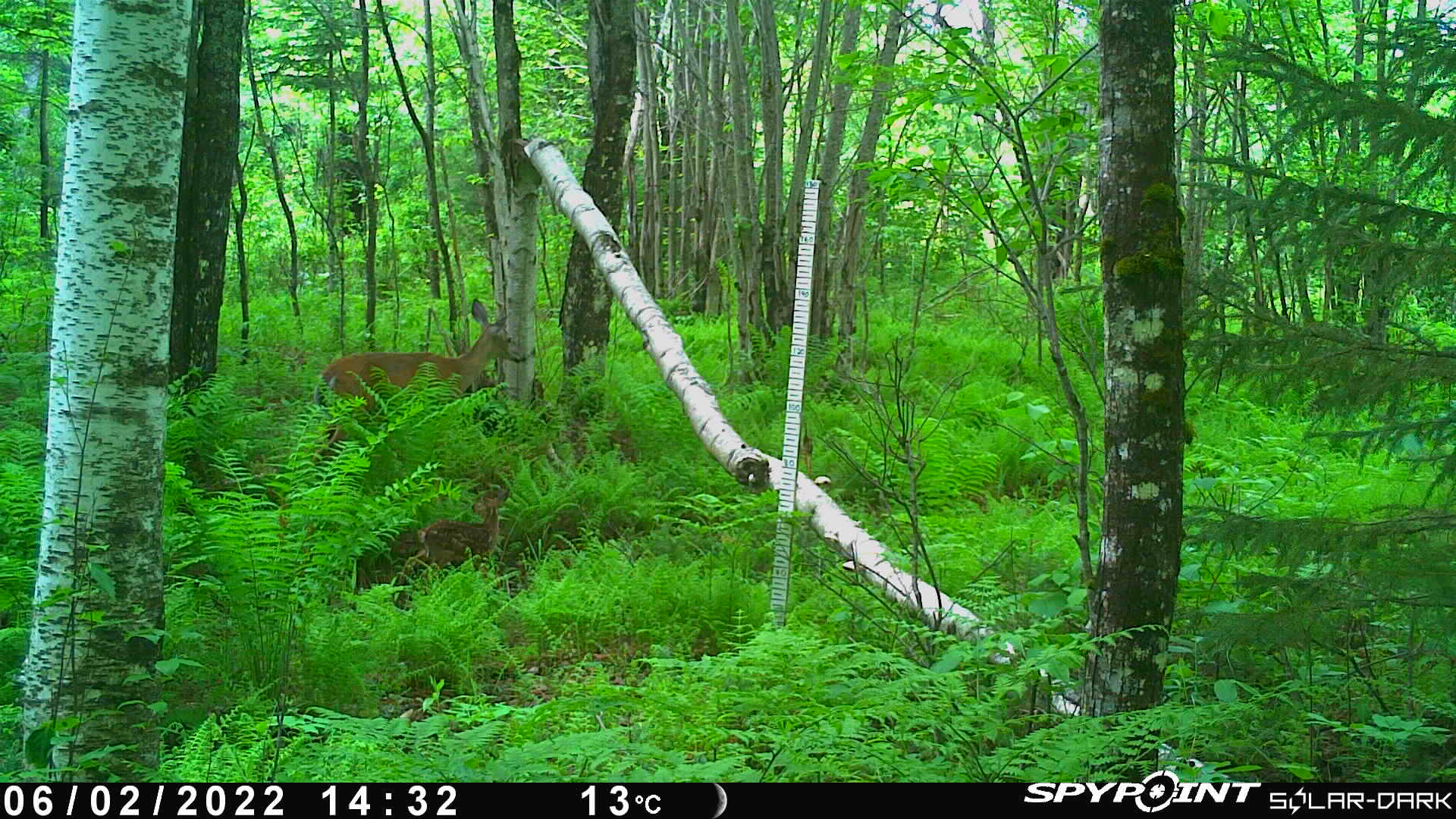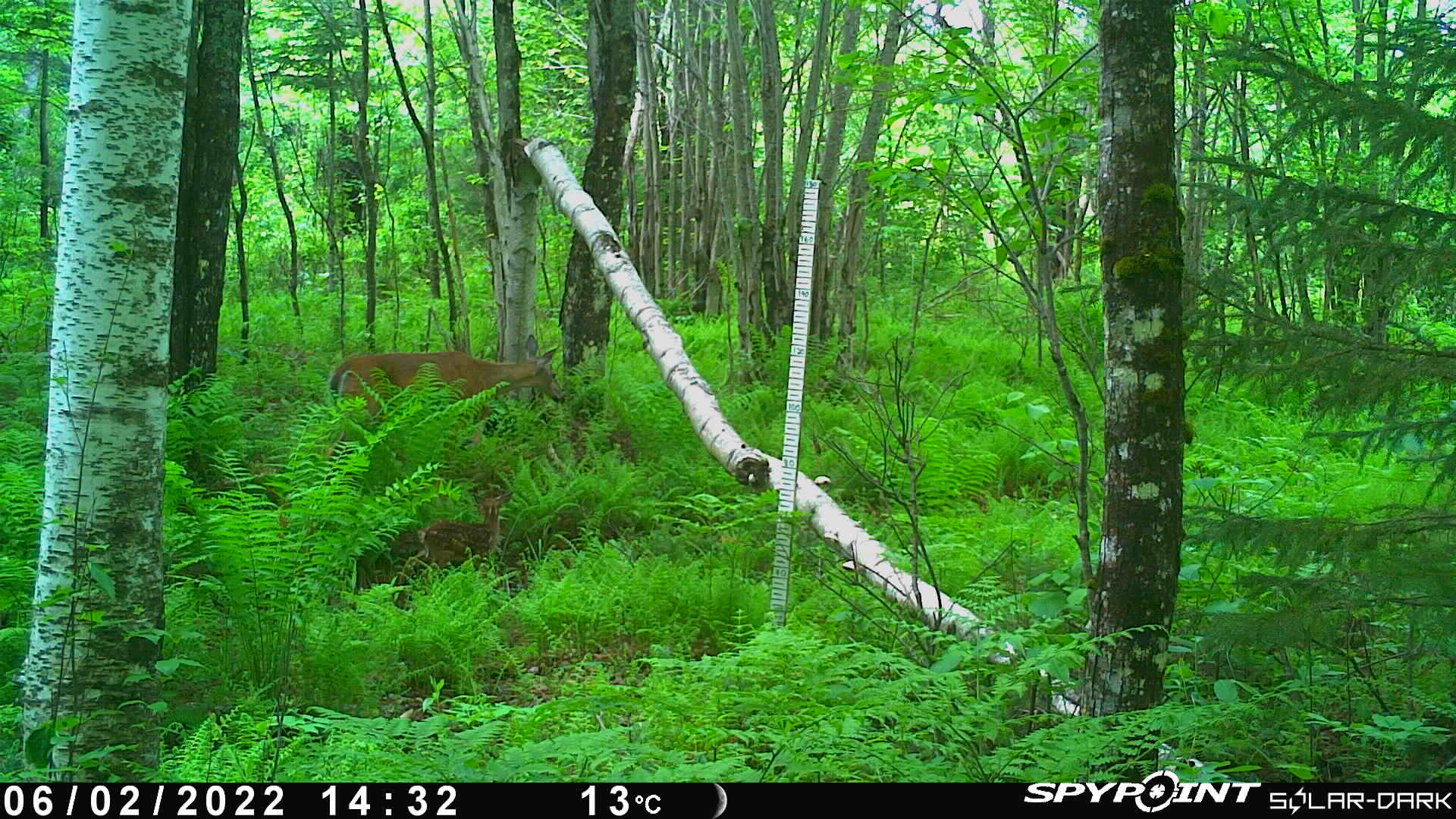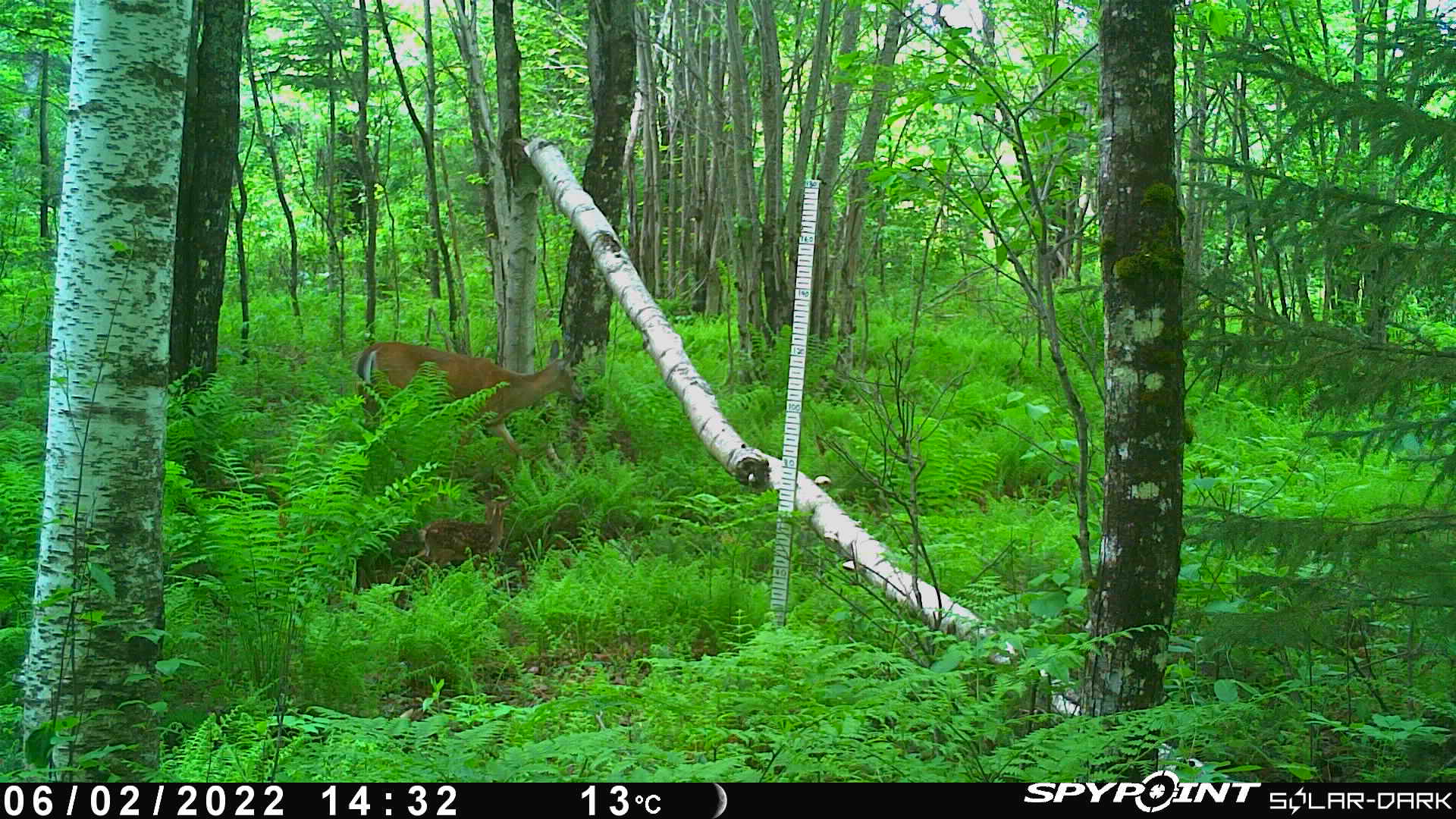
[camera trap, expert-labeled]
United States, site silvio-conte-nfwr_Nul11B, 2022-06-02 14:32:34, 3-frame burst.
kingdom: Animalia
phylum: Chordata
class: Mammalia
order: Artiodactyla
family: Cervidae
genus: Odocoileus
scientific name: Odocoileus virginianus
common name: white-tailed deer